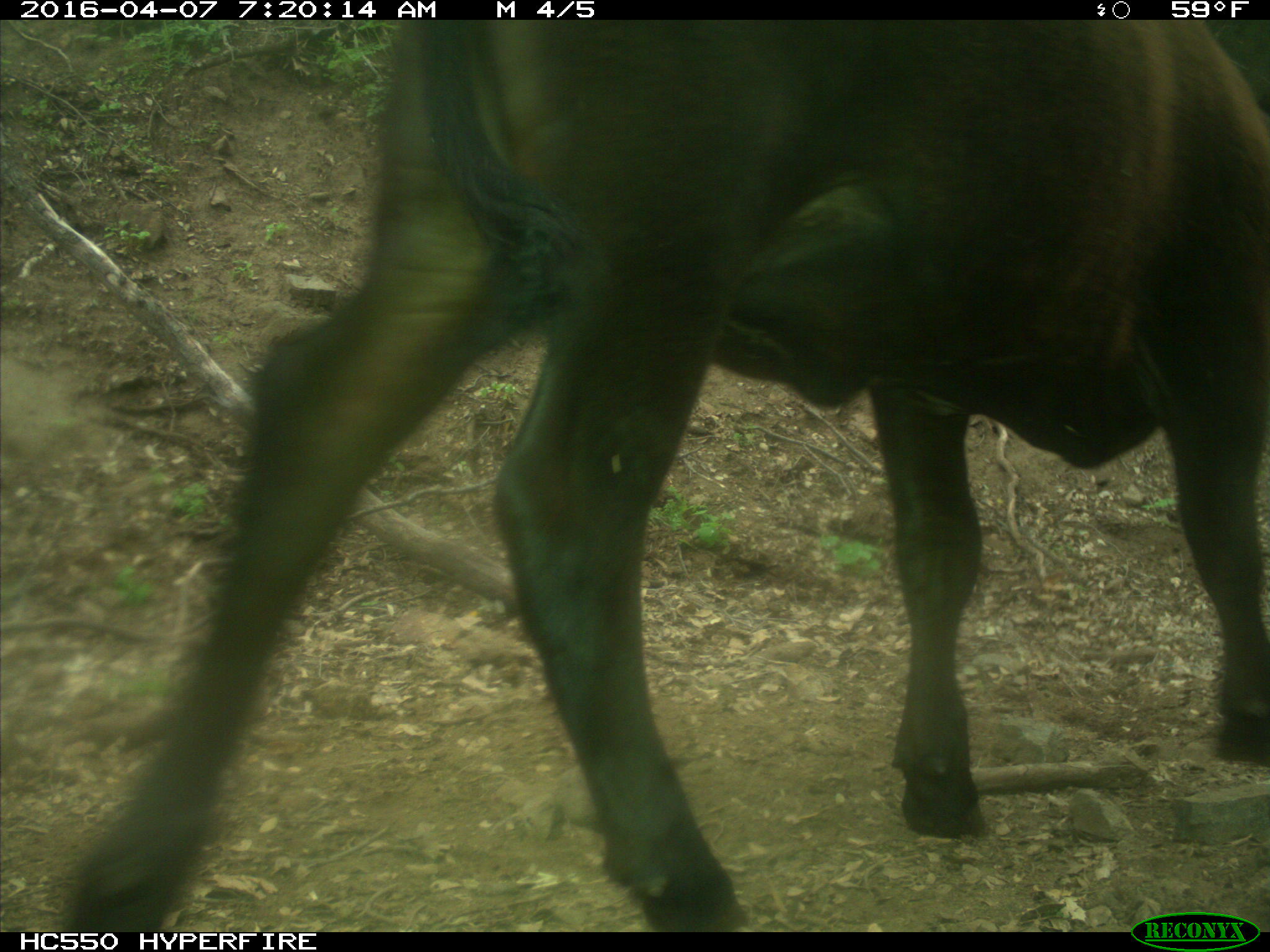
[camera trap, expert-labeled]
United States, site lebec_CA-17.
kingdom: Animalia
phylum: Chordata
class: Mammalia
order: Artiodactyla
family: Bovidae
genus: Bos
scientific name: Bos taurus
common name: domestic cow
Bos taurus (domestic cow).